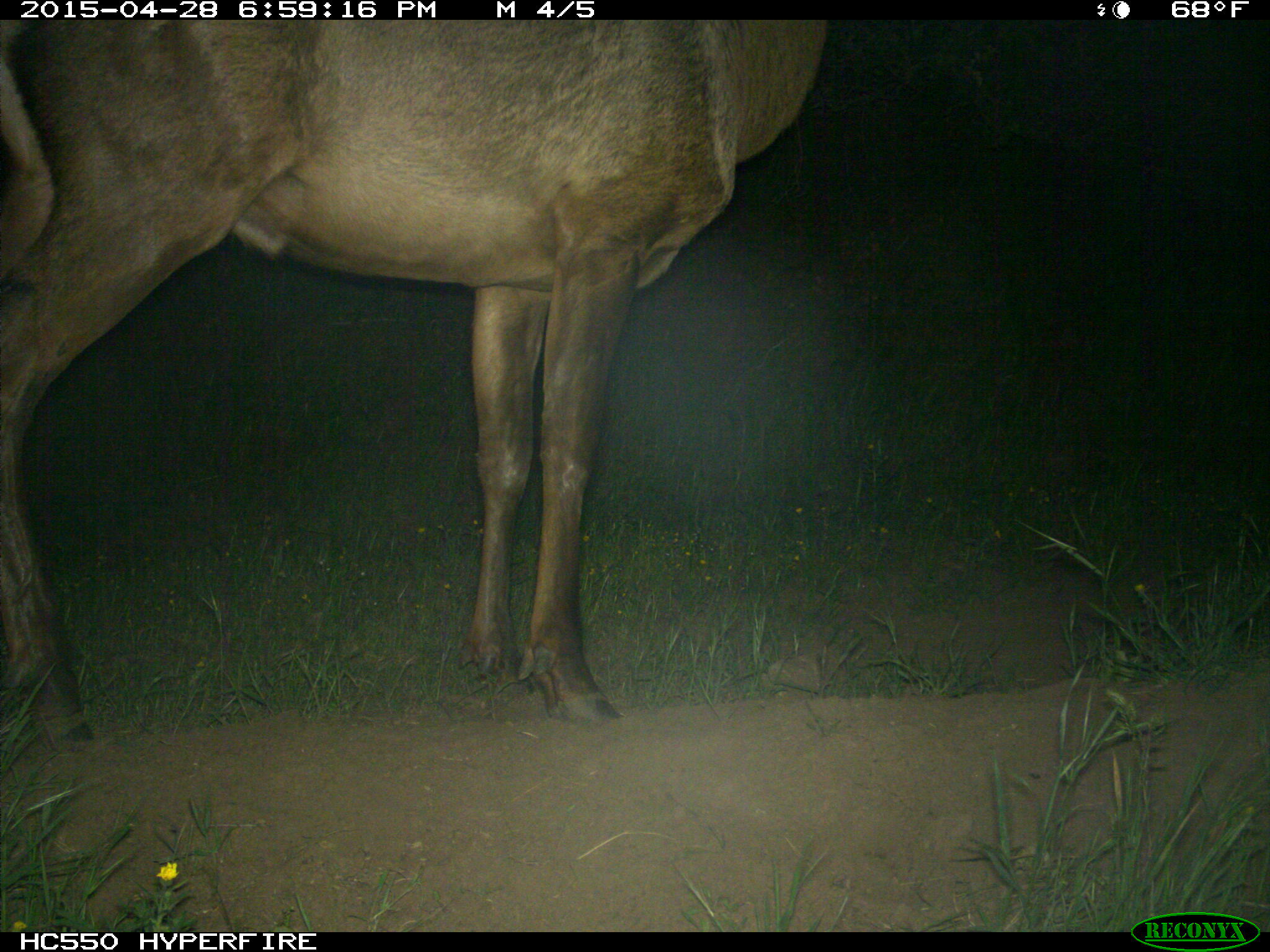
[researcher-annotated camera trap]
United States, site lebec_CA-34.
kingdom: Animalia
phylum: Chordata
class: Mammalia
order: Artiodactyla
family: Cervidae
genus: Cervus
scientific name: Cervus canadensis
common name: elk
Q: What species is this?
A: Cervus canadensis (elk).